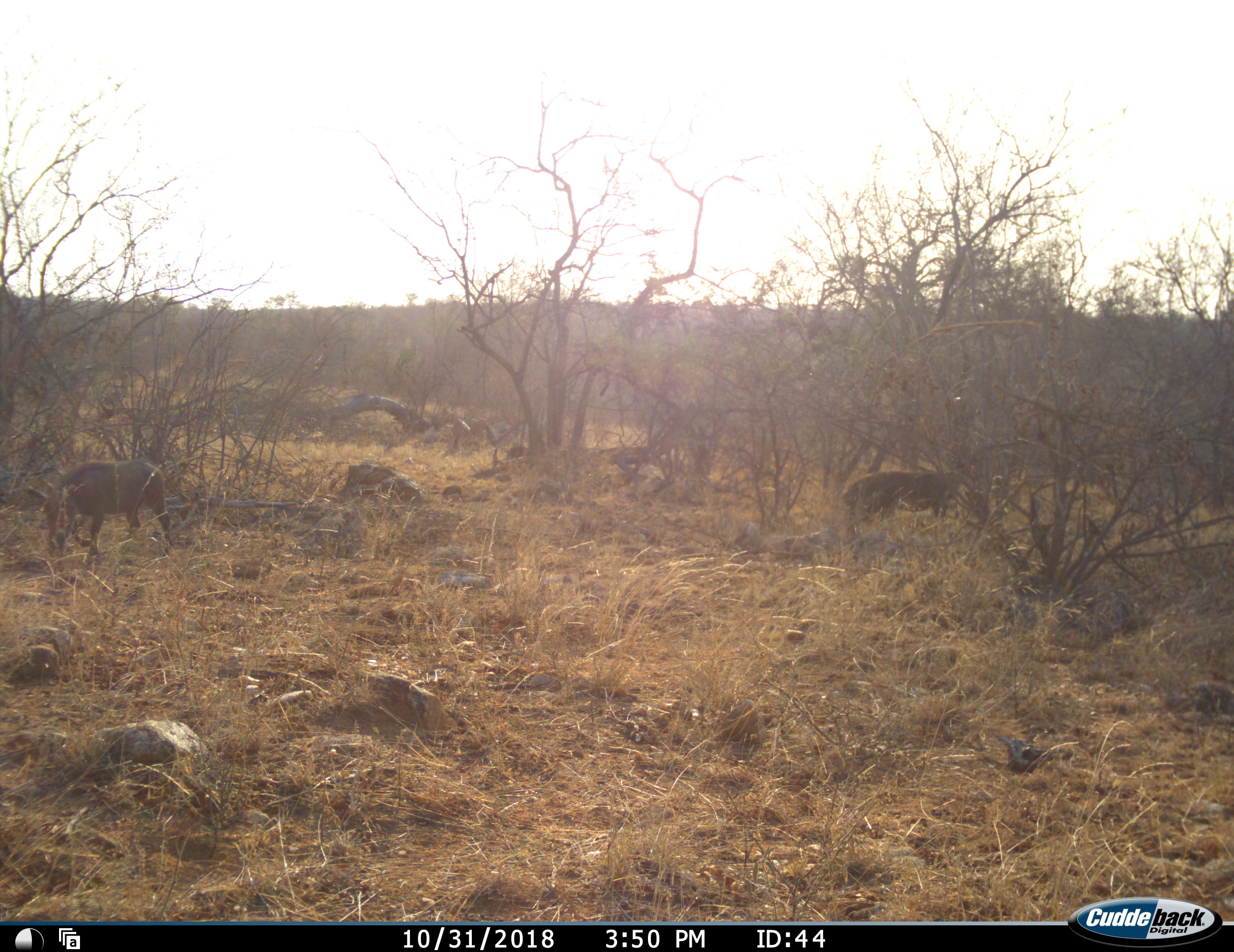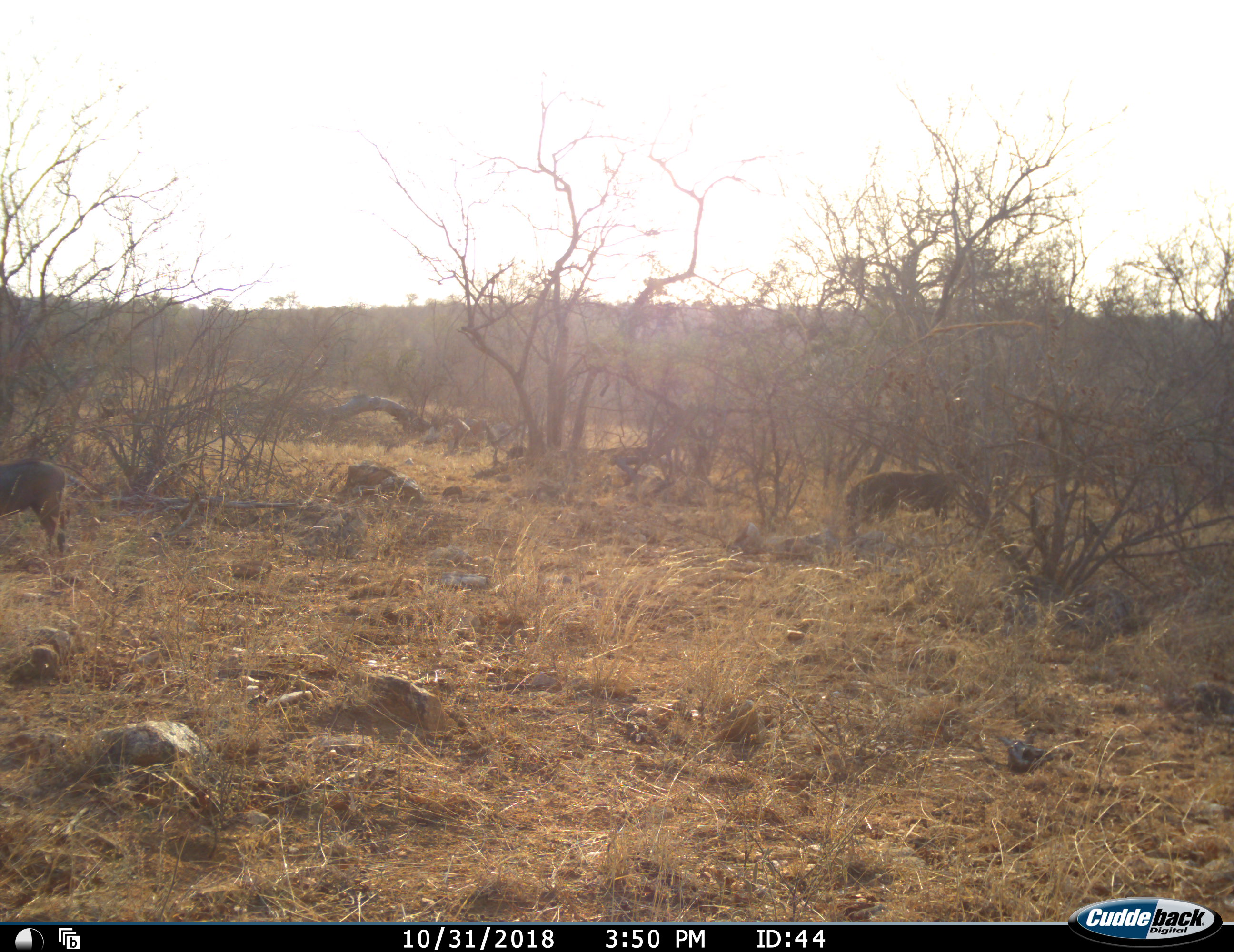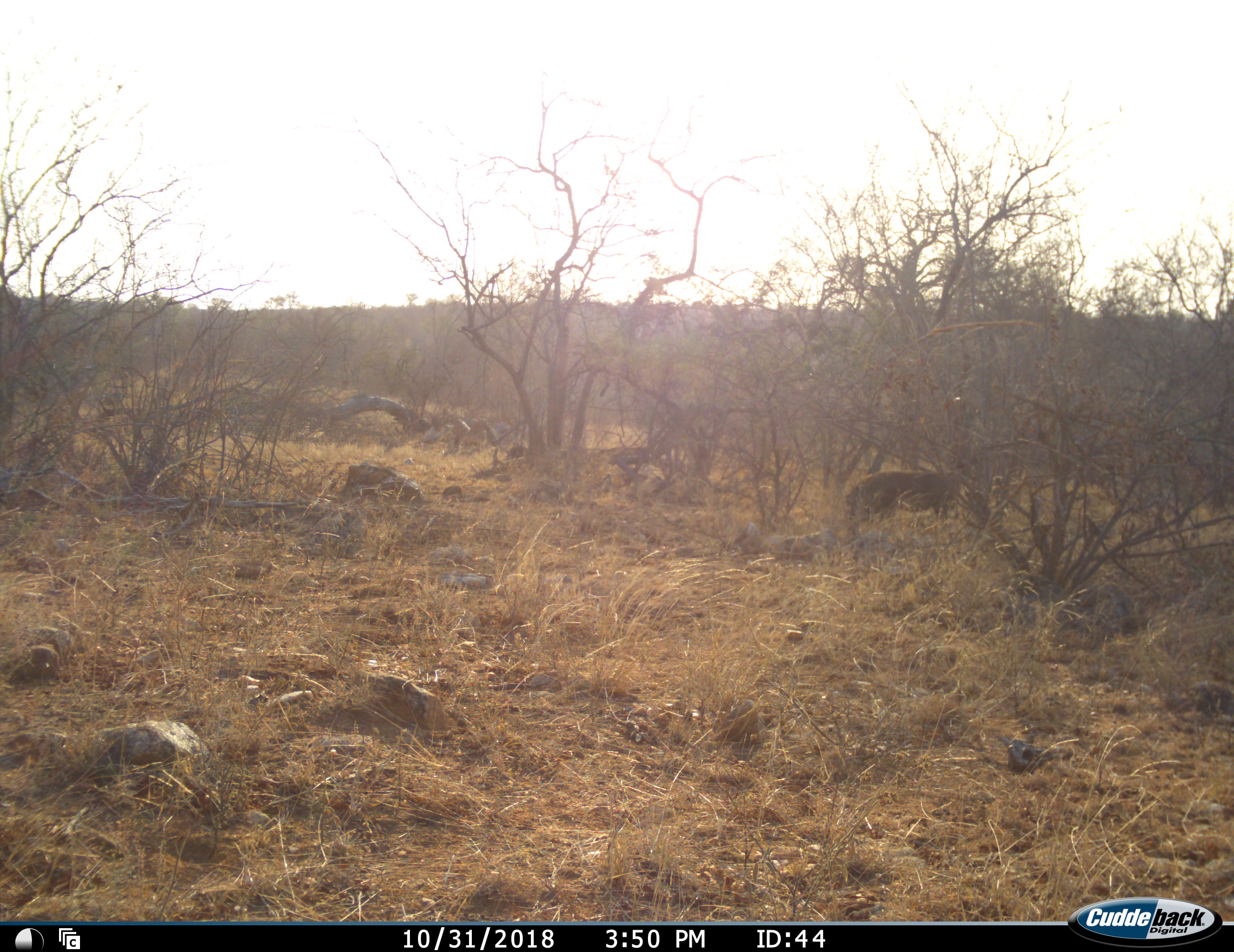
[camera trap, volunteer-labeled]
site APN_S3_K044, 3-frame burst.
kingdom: Animalia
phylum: Chordata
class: Mammalia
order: Artiodactyla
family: Suidae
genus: Phacochoerus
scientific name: Phacochoerus africanus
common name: warthog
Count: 2.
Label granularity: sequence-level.